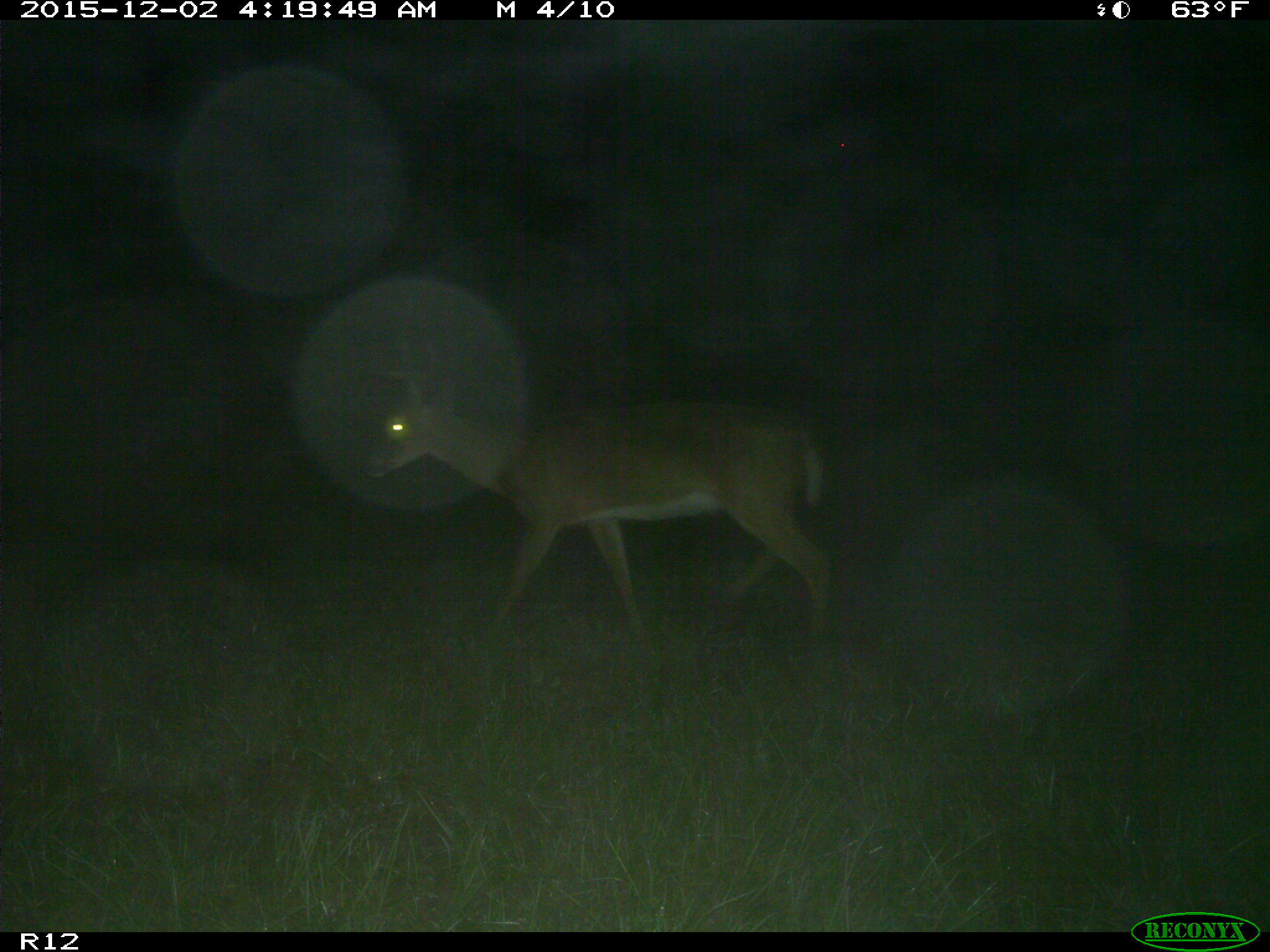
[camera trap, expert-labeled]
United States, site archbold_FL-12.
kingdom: Animalia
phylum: Chordata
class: Mammalia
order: Artiodactyla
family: Cervidae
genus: Odocoileus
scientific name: Odocoileus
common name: deer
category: unidentified deer